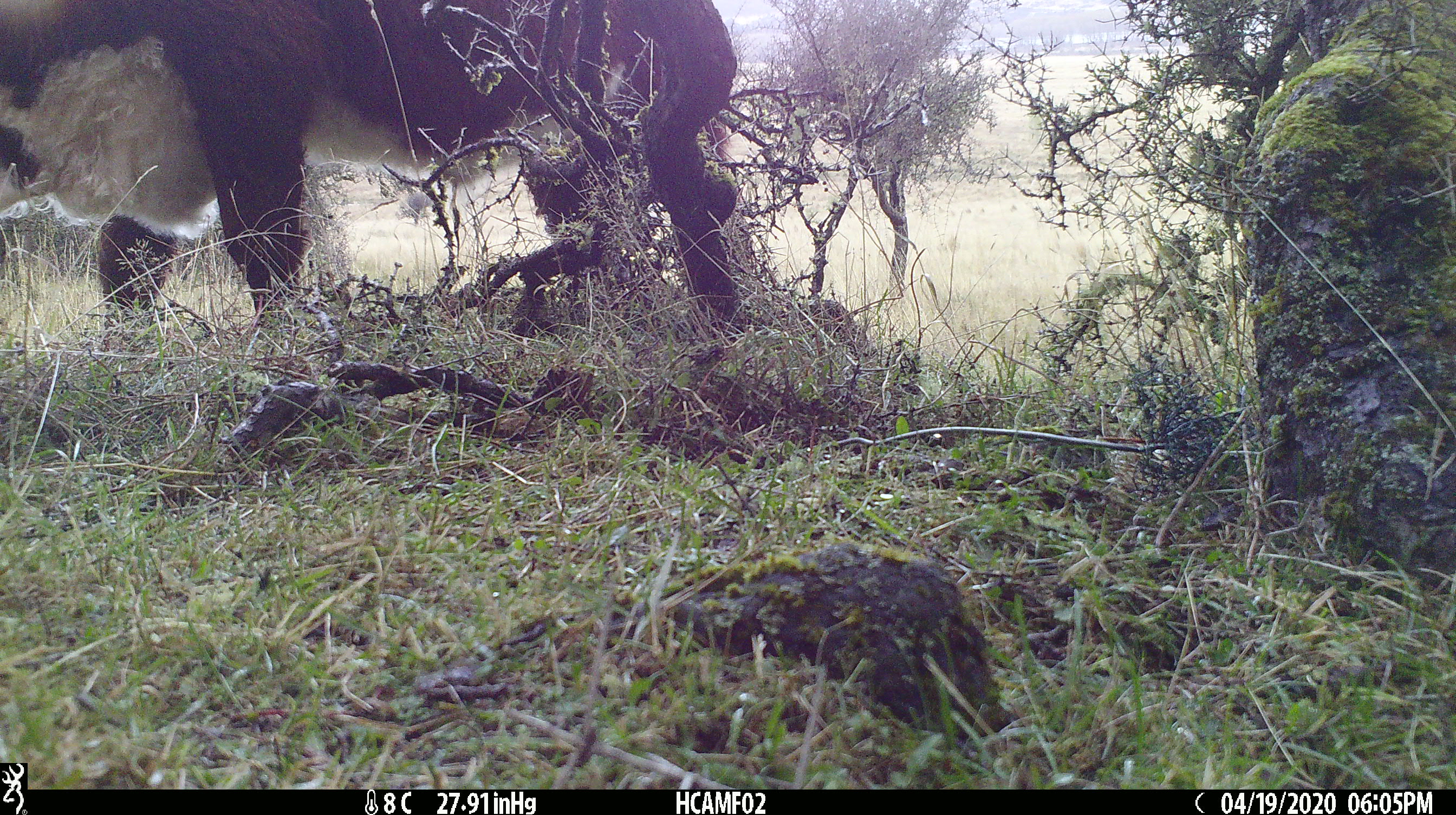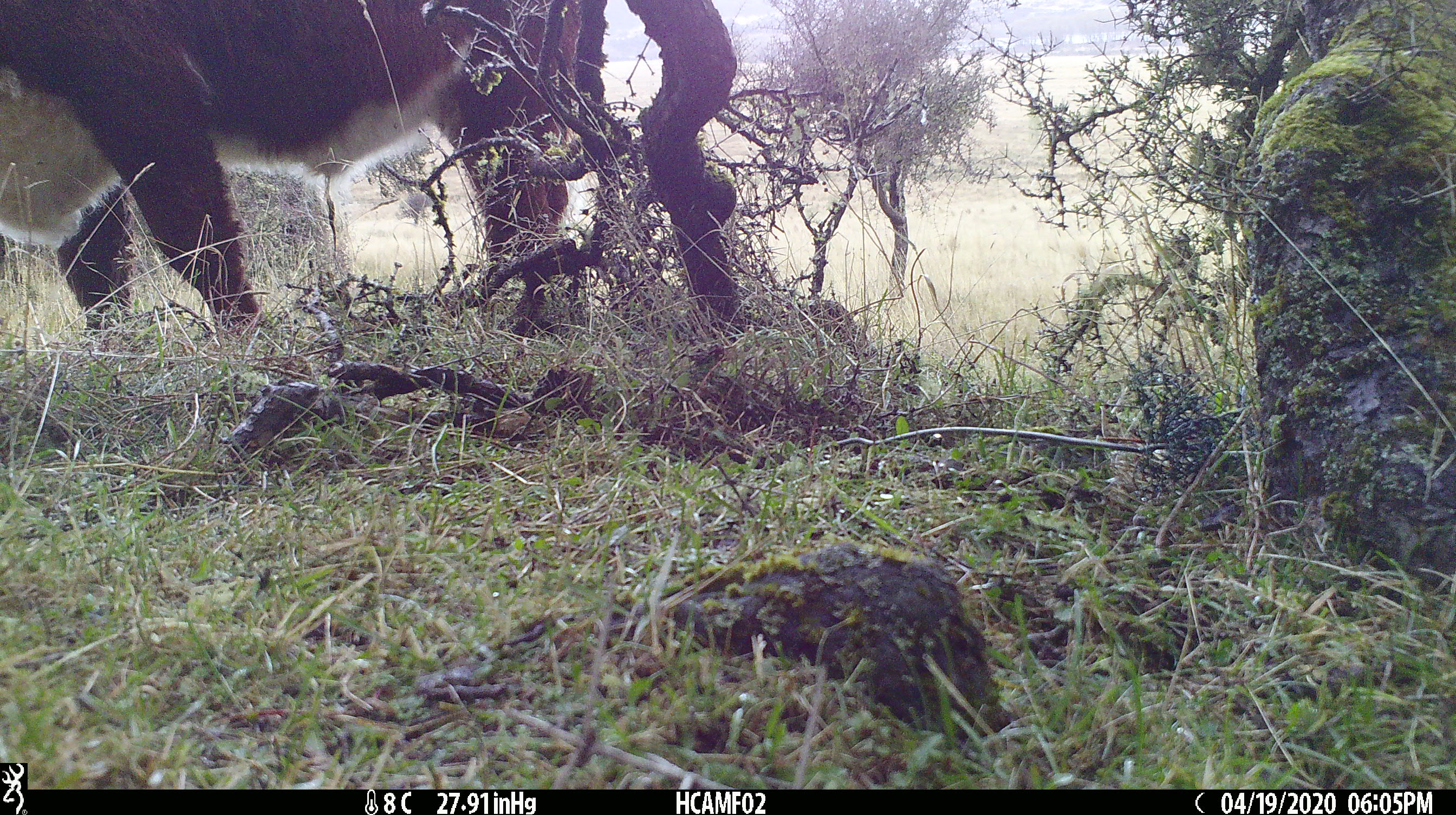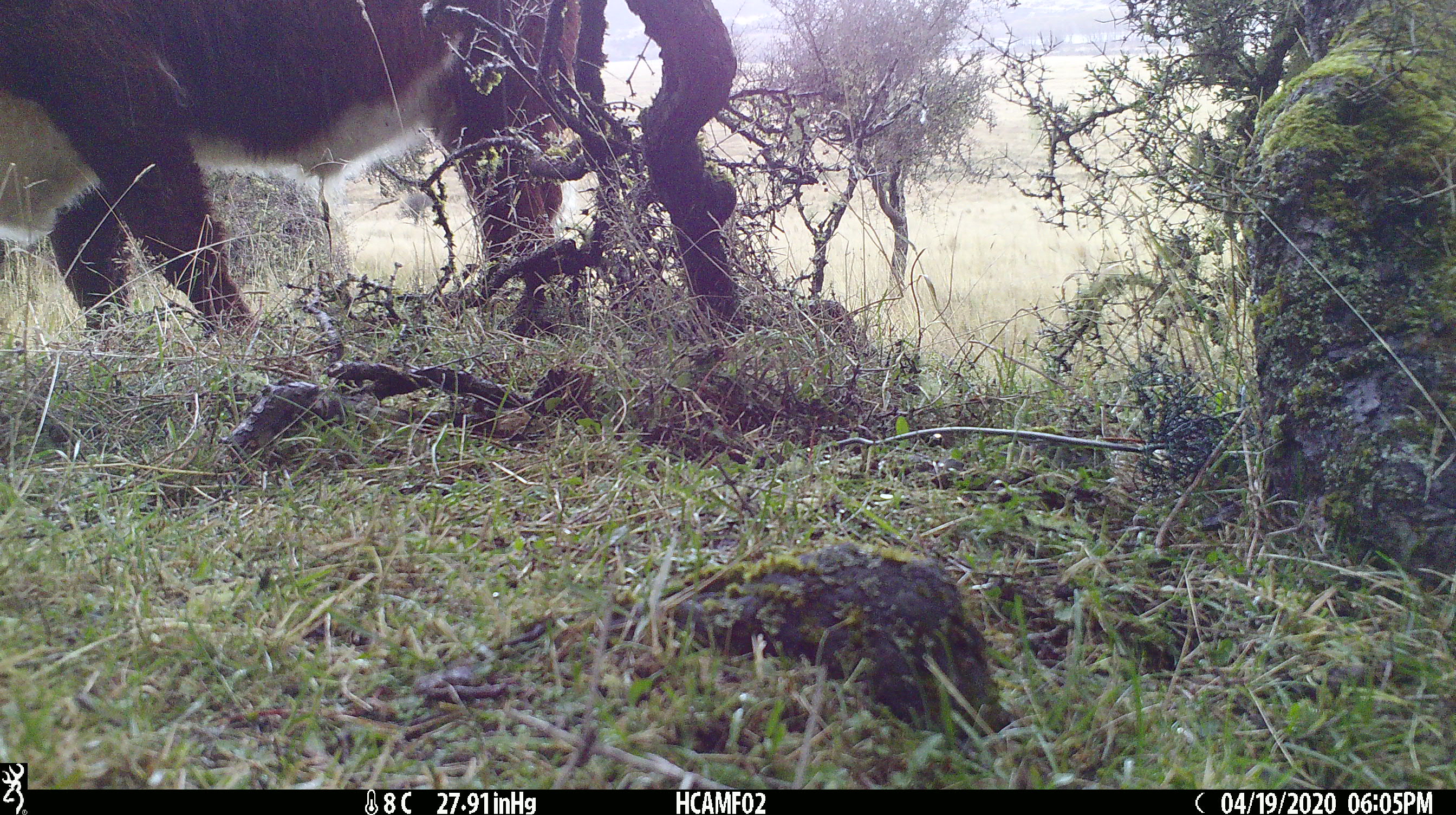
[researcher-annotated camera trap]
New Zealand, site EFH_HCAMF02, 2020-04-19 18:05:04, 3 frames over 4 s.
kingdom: Animalia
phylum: Chordata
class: Mammalia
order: Artiodactyla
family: Bovidae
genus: Bos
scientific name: Bos taurus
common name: domestic cow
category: cow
Cow (domestic cow) (Bos taurus).